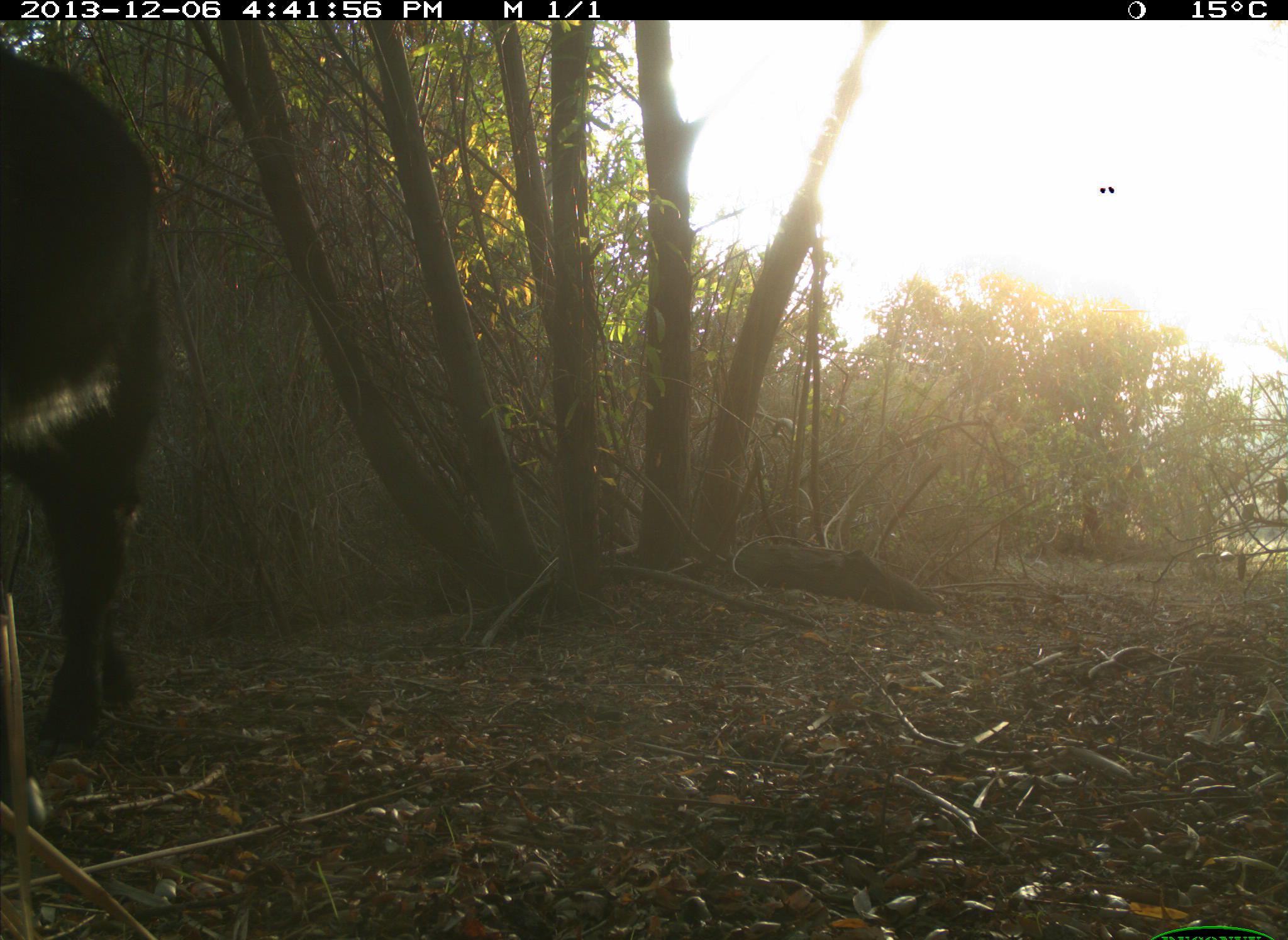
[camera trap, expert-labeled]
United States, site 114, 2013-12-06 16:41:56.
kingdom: Animalia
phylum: Chordata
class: Mammalia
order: Artiodactyla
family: Bovidae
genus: Bos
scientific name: Bos taurus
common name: cow